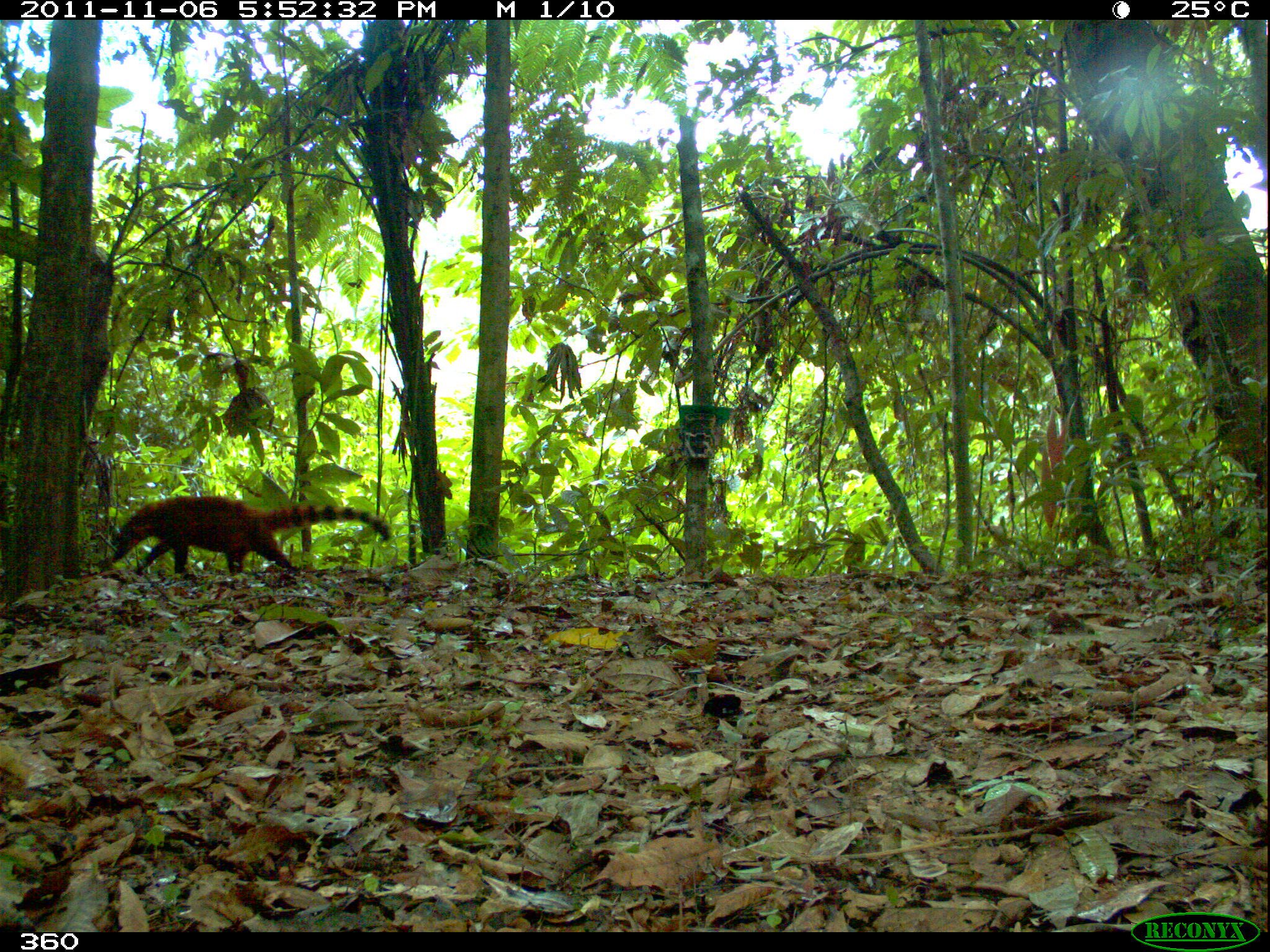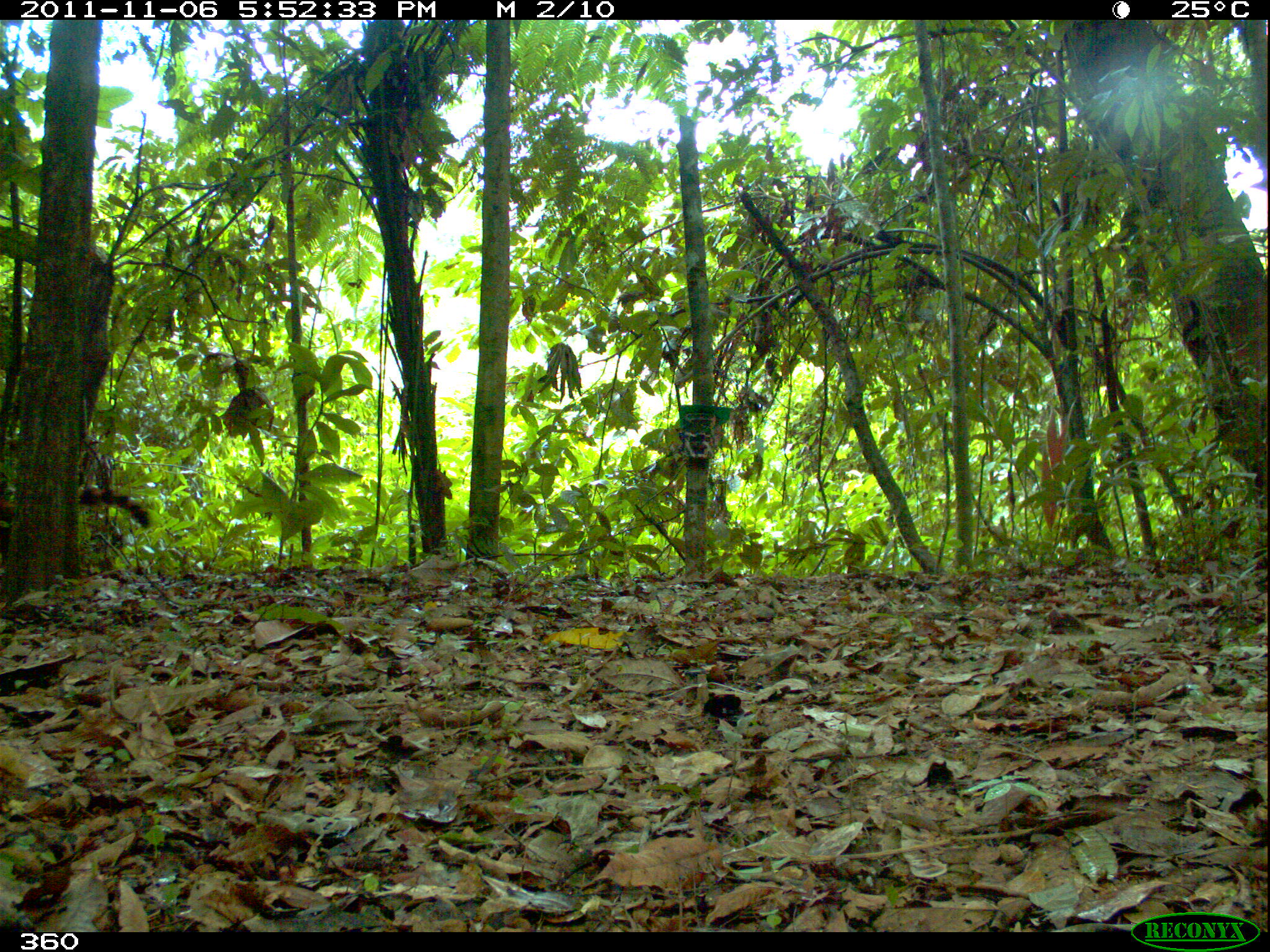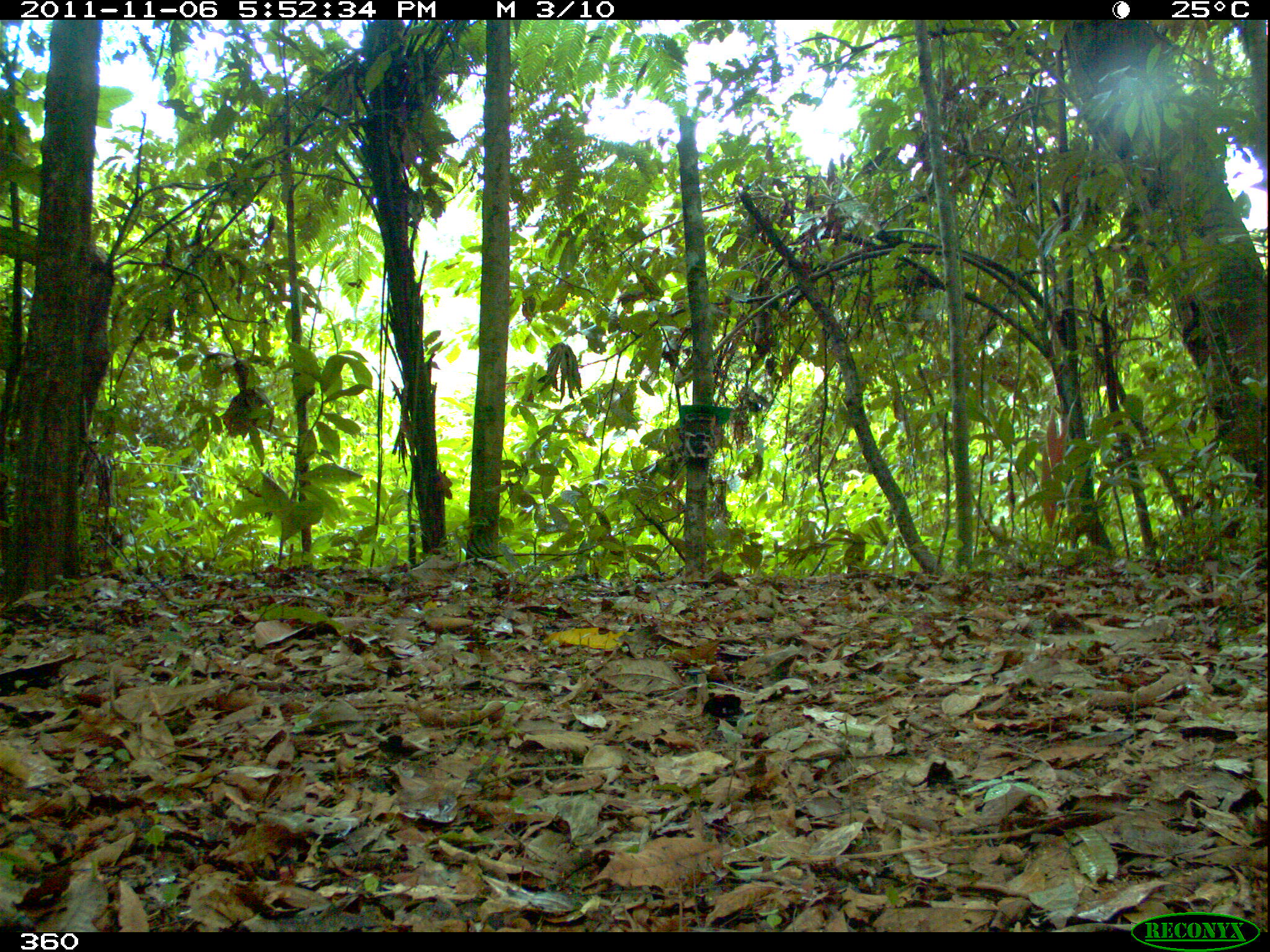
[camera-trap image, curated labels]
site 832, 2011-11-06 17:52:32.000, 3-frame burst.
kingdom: Animalia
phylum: Chordata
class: Mammalia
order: Carnivora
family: Procyonidae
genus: Nasua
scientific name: Nasua nasua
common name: south american coati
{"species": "Nasua nasua (south american coati)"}